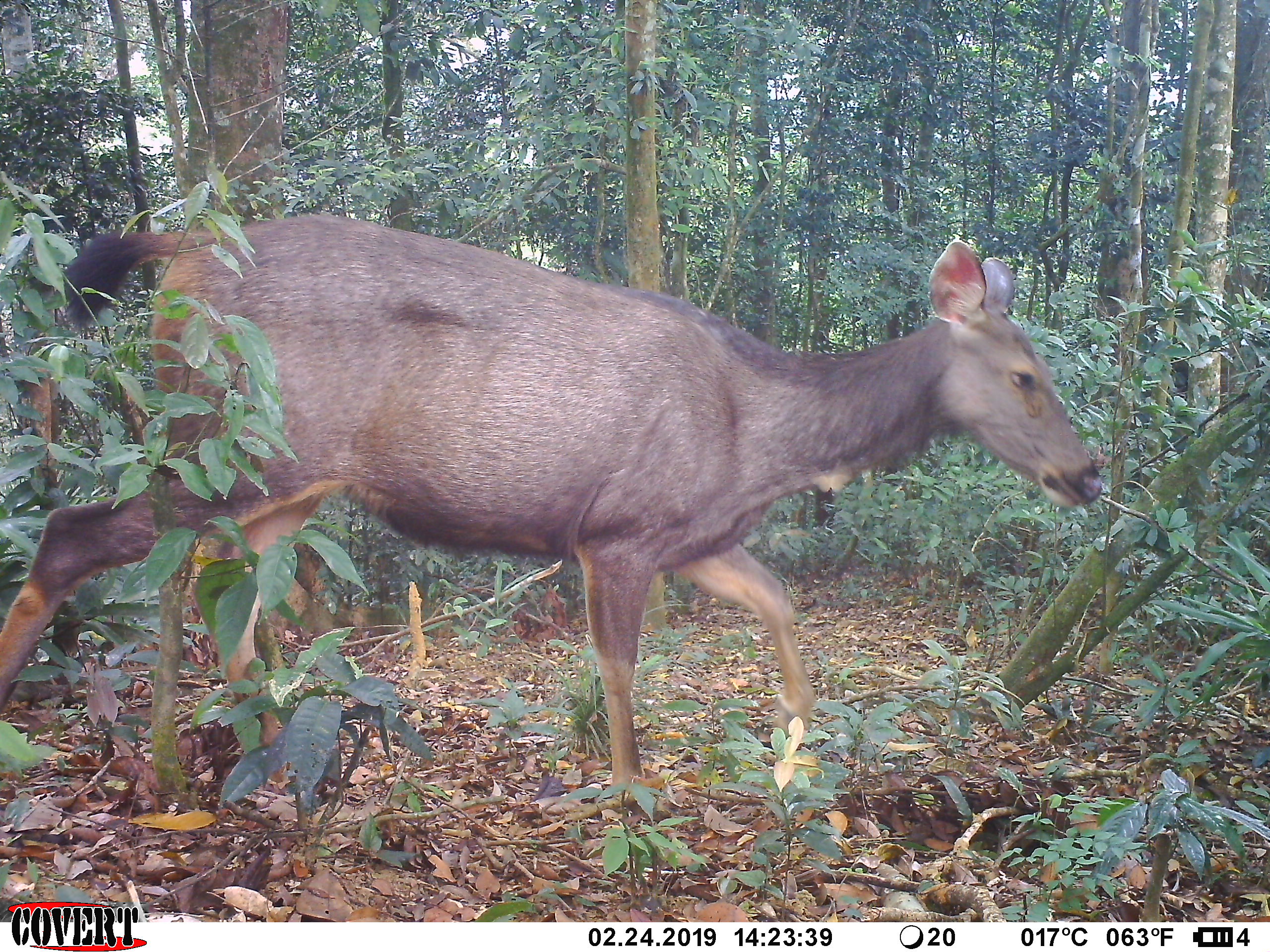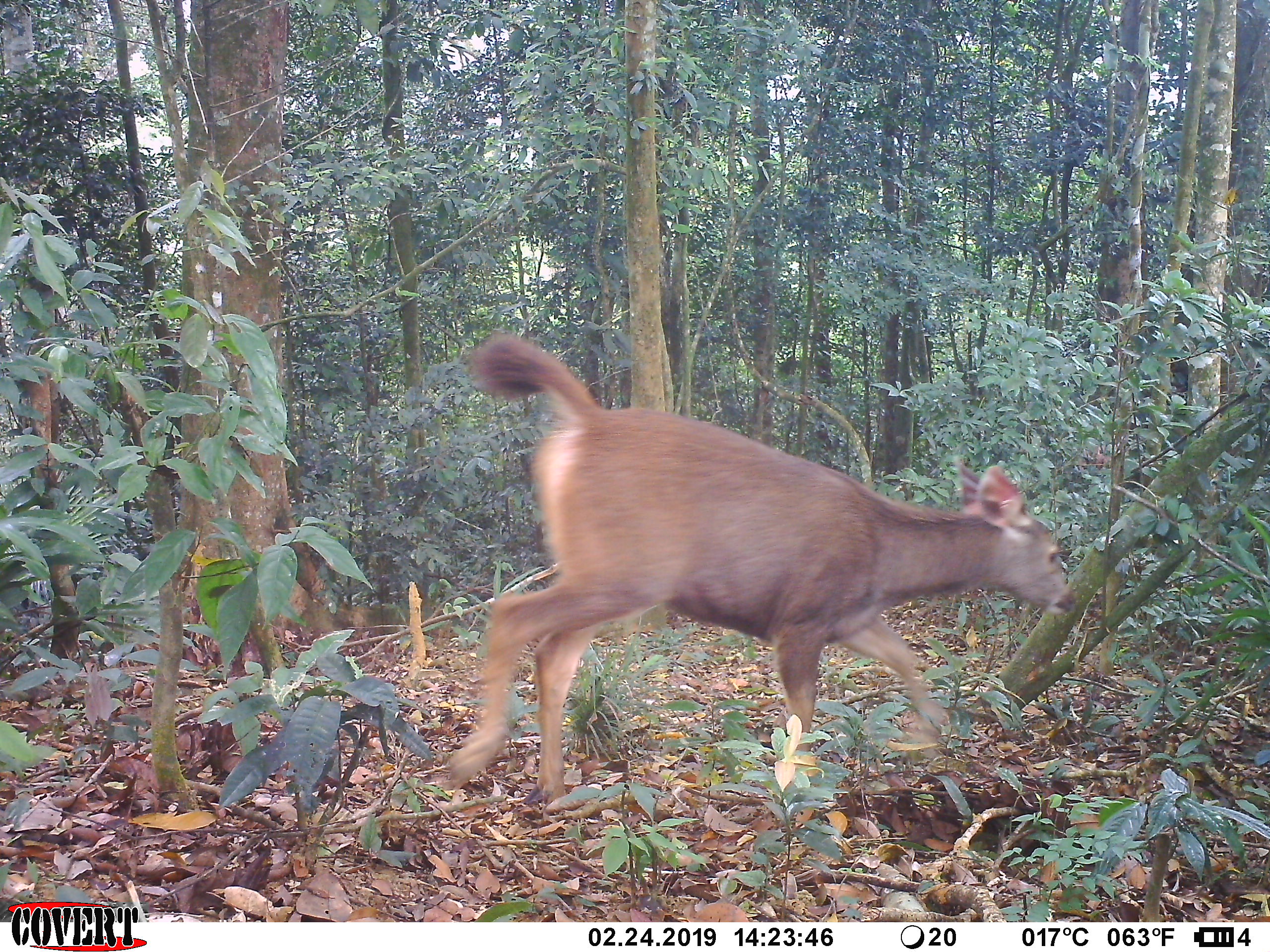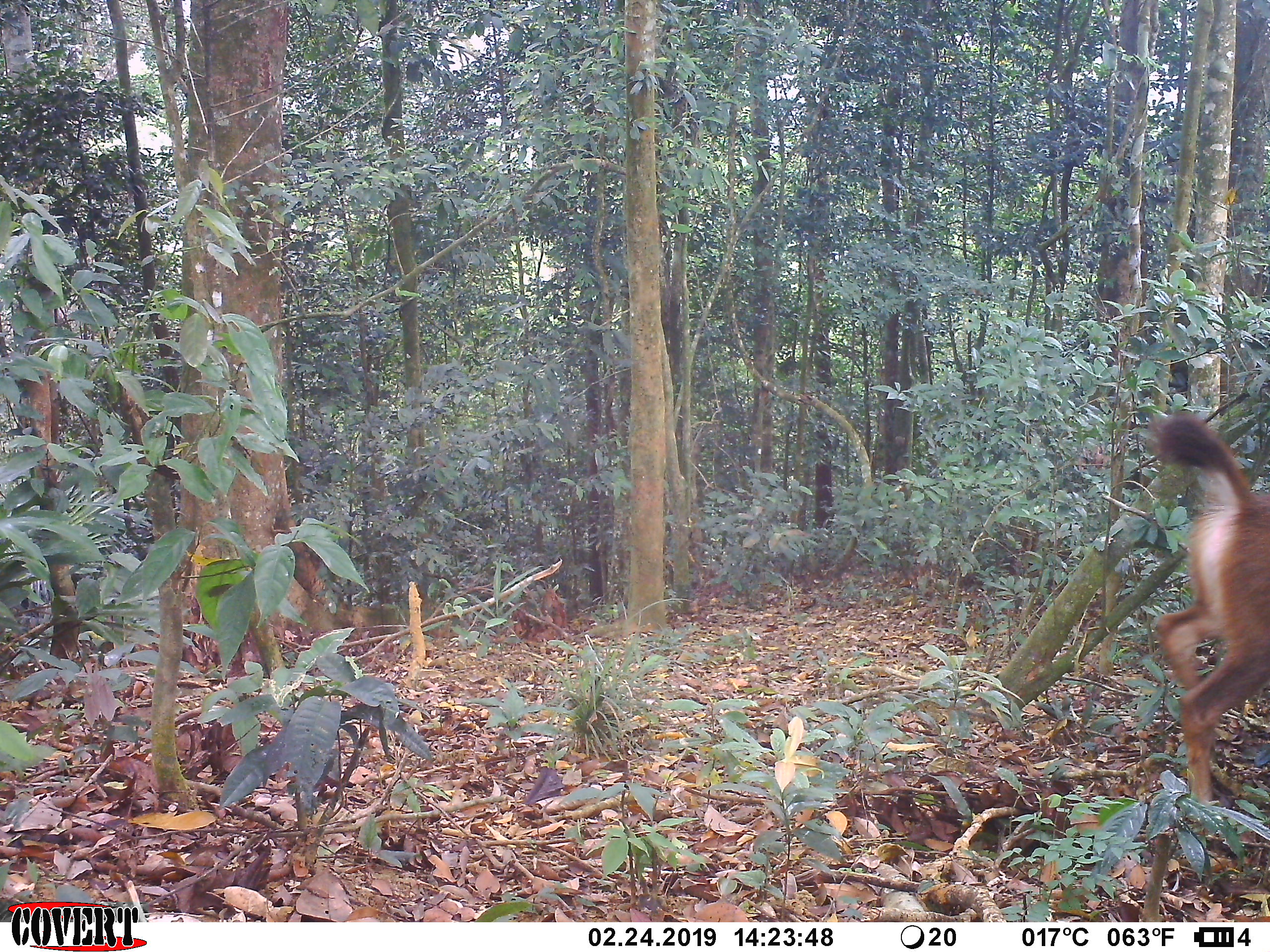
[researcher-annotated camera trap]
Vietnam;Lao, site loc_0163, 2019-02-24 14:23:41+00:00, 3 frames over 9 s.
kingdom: Animalia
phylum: Chordata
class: Mammalia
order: Artiodactyla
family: Cervidae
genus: Rusa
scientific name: Rusa unicolor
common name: sambar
Sambar (Rusa unicolor). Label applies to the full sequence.